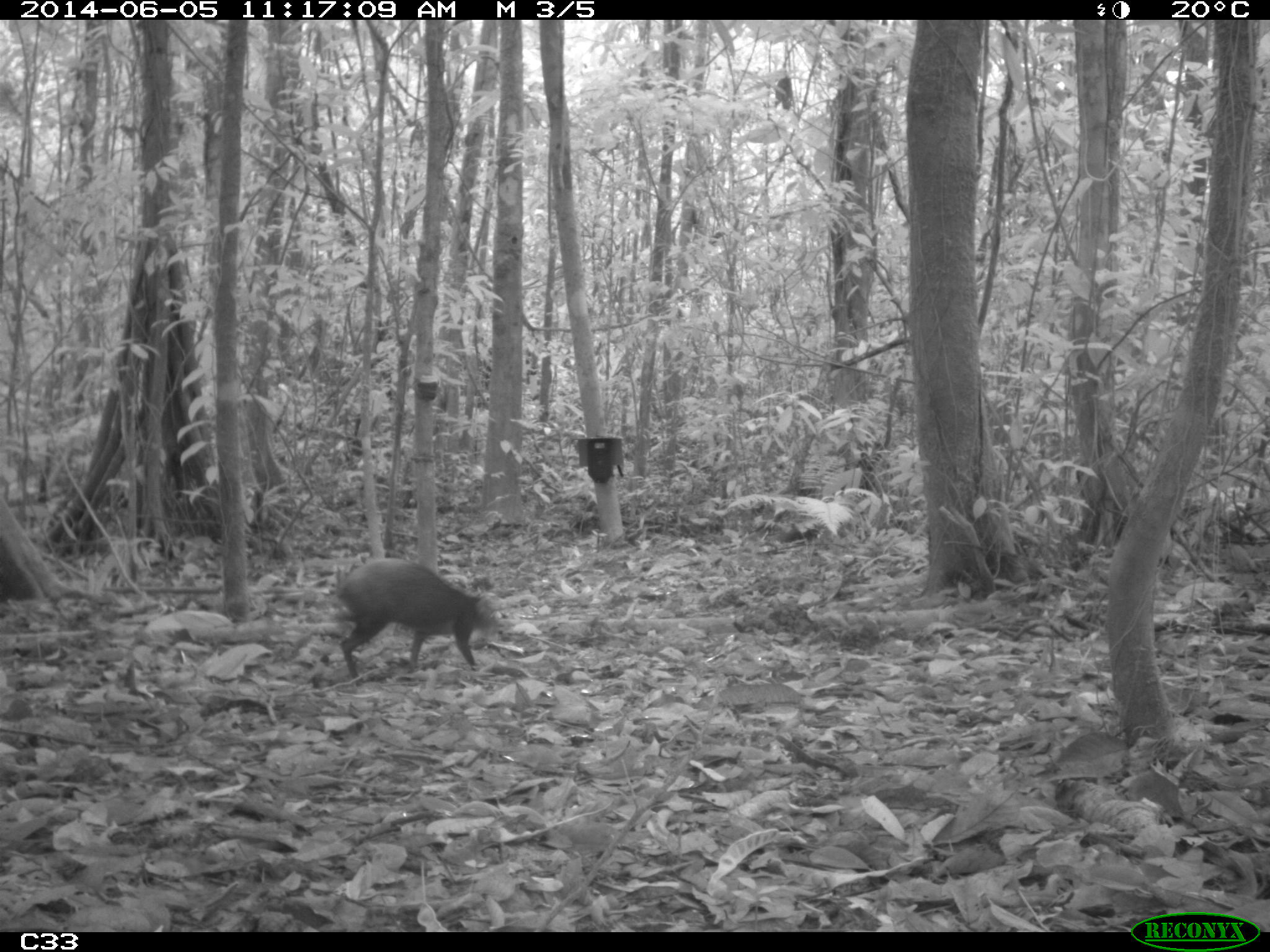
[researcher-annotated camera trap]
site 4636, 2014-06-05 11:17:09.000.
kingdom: Animalia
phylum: Chordata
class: Mammalia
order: Rodentia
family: Dasyproctidae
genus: Dasyprocta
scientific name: Dasyprocta leporina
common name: red-rumped agouti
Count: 1.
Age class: adult.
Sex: male.